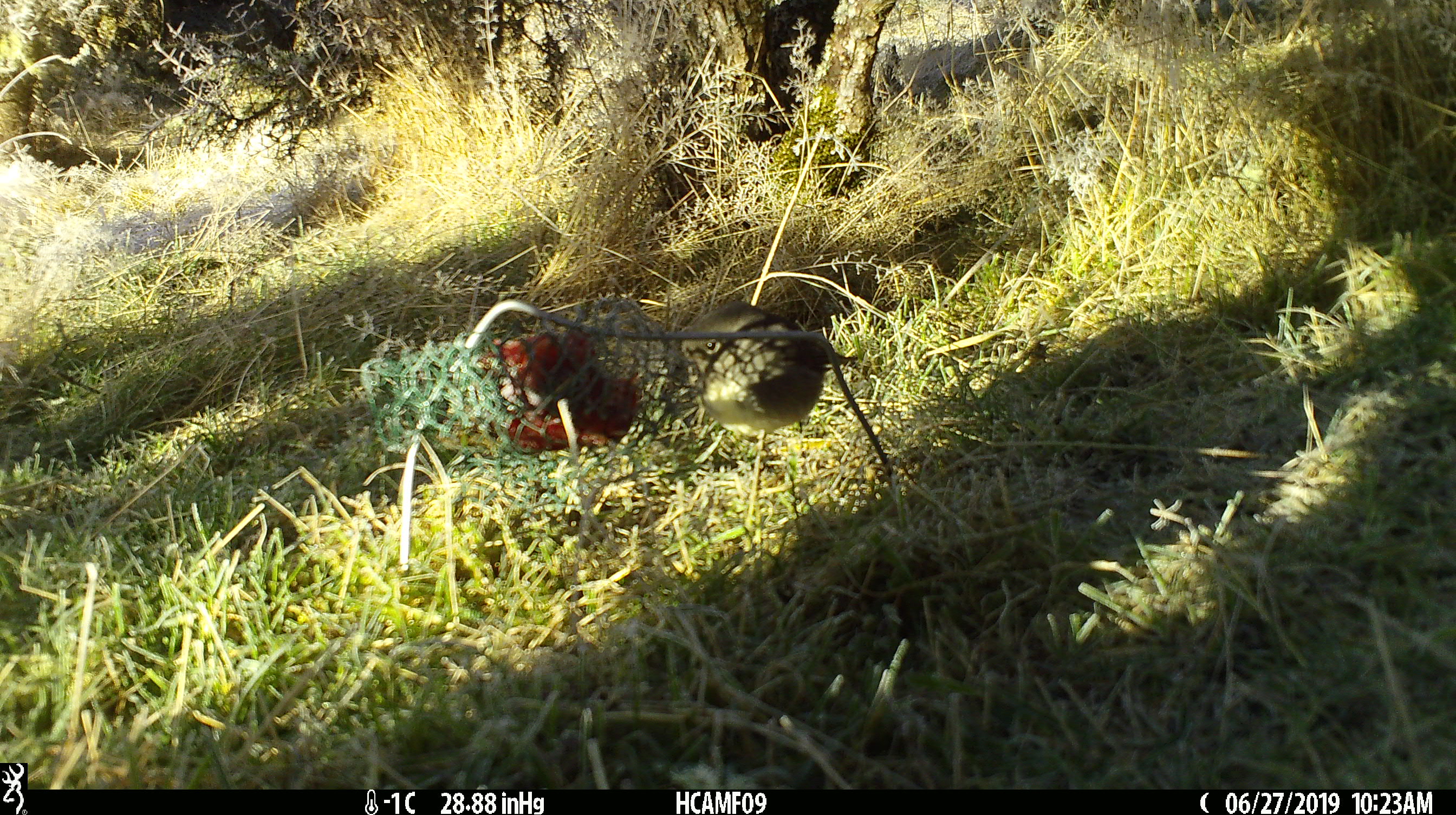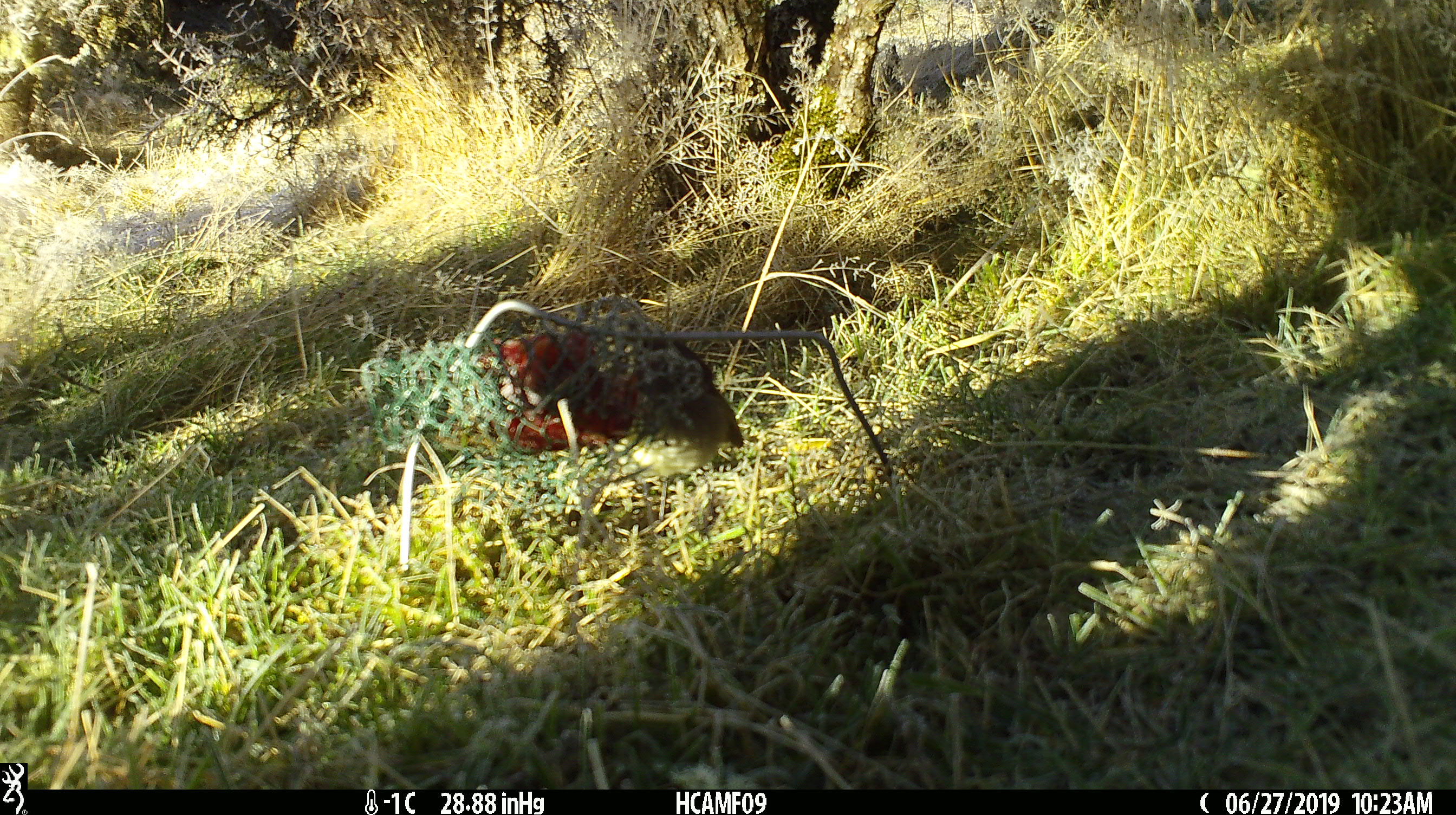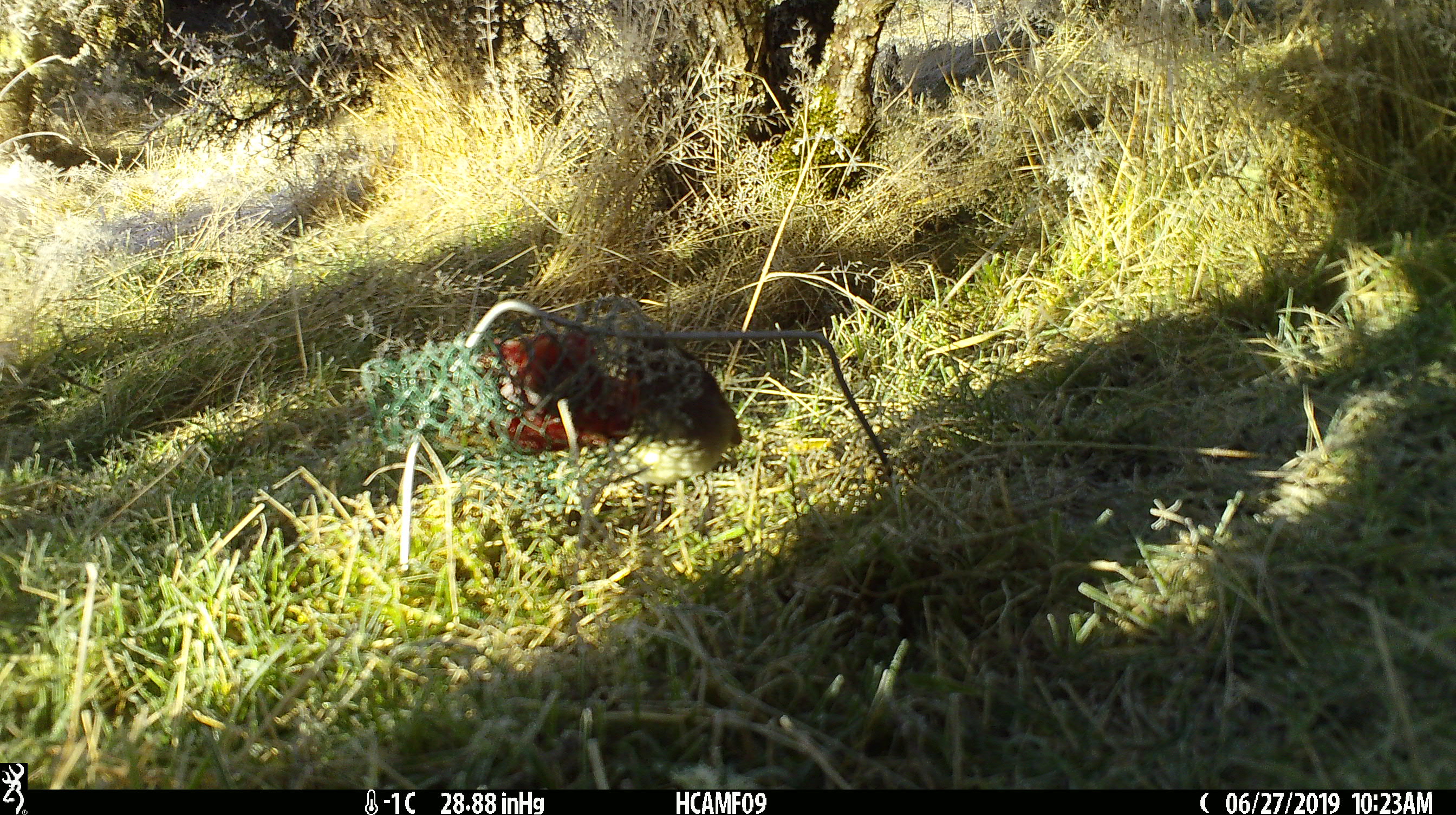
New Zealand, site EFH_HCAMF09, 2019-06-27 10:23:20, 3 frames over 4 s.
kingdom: Animalia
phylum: Chordata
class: Aves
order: Passeriformes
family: Petroicidae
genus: Petroica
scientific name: Petroica australis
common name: new zealand robin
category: robin